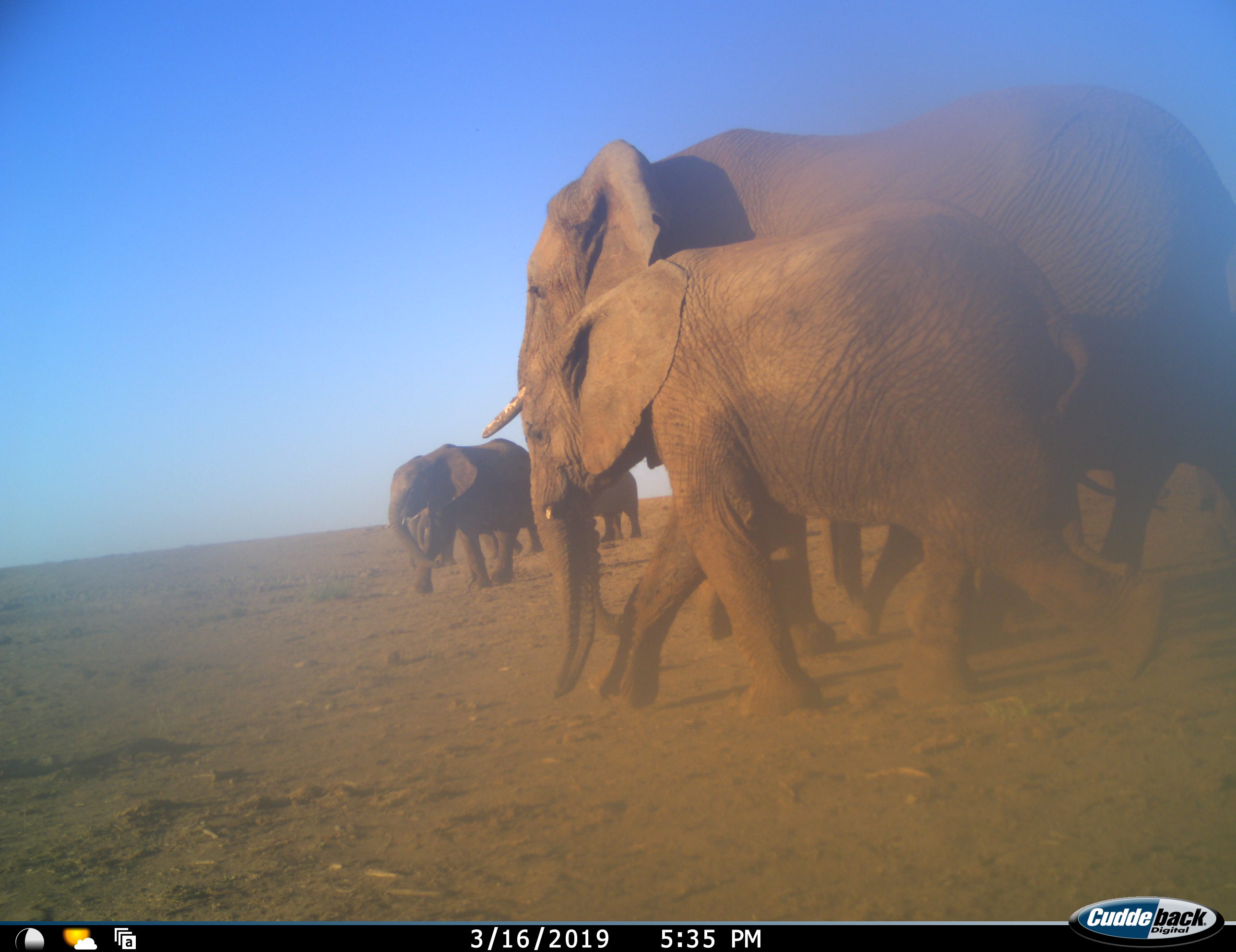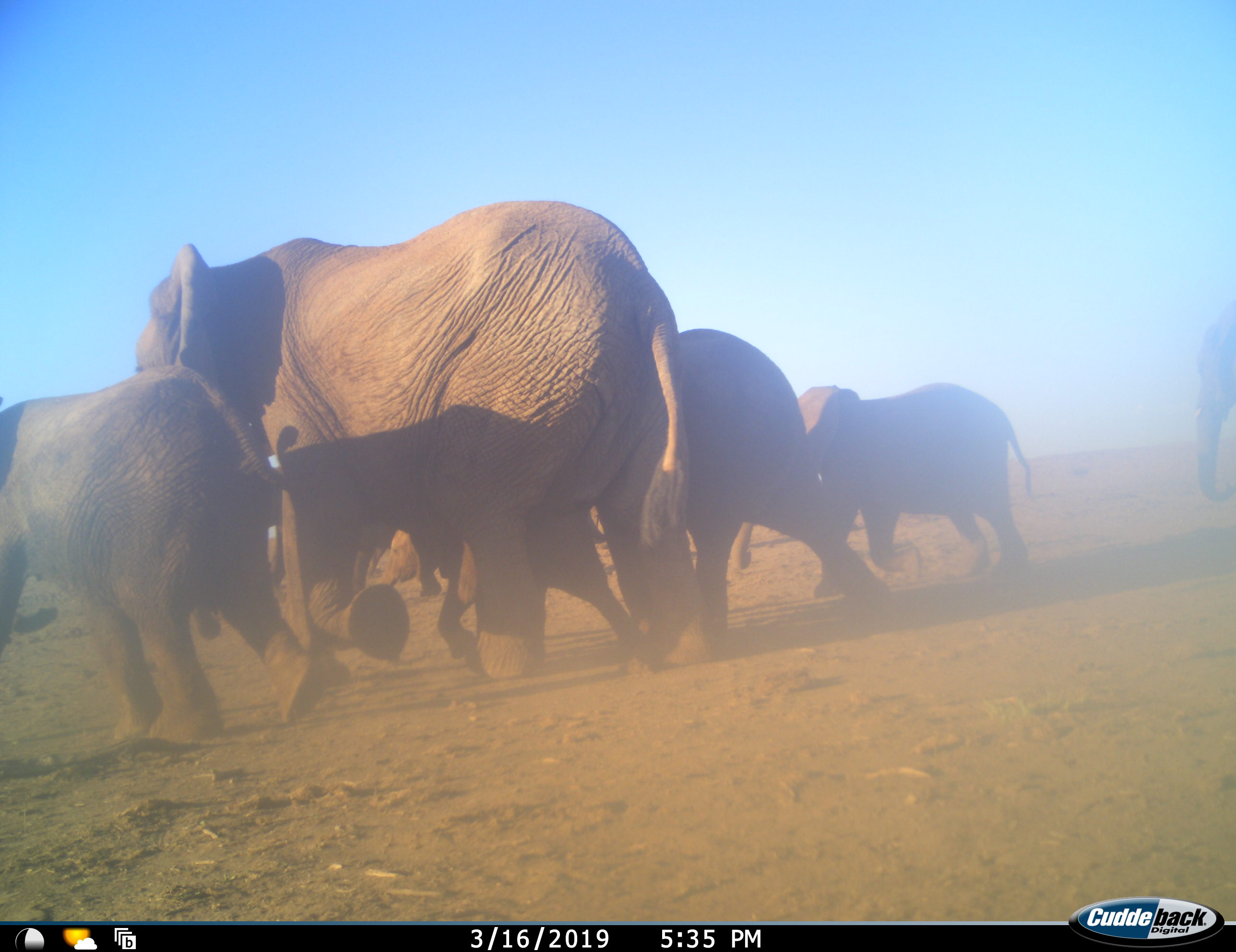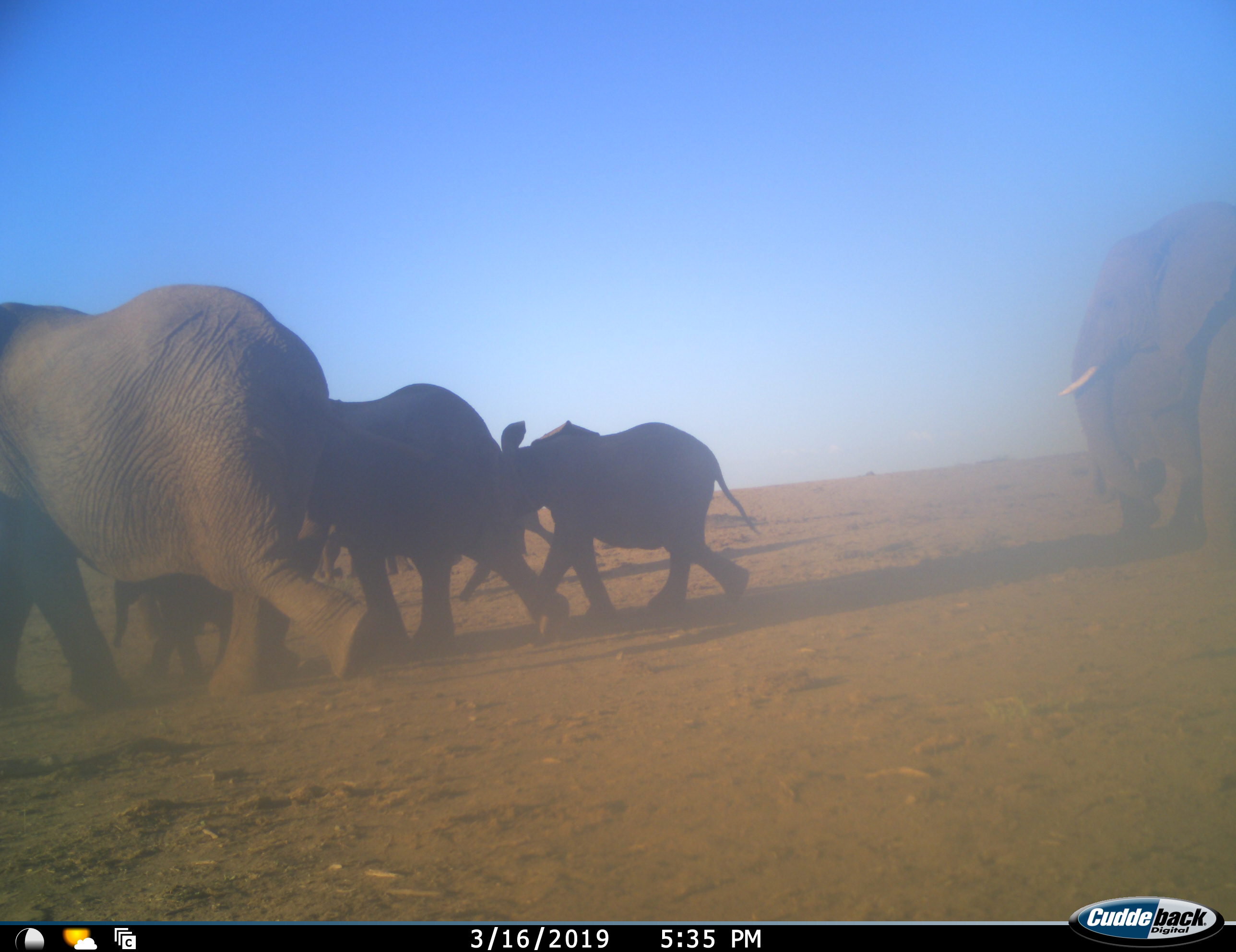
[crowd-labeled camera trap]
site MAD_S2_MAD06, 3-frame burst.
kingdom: Animalia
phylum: Chordata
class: Mammalia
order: Proboscidea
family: Elephantidae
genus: Loxodonta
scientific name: Loxodonta africana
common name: african bush elephant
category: elephant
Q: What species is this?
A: Elephant (african bush elephant) (Loxodonta africana).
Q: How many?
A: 9.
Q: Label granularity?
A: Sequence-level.